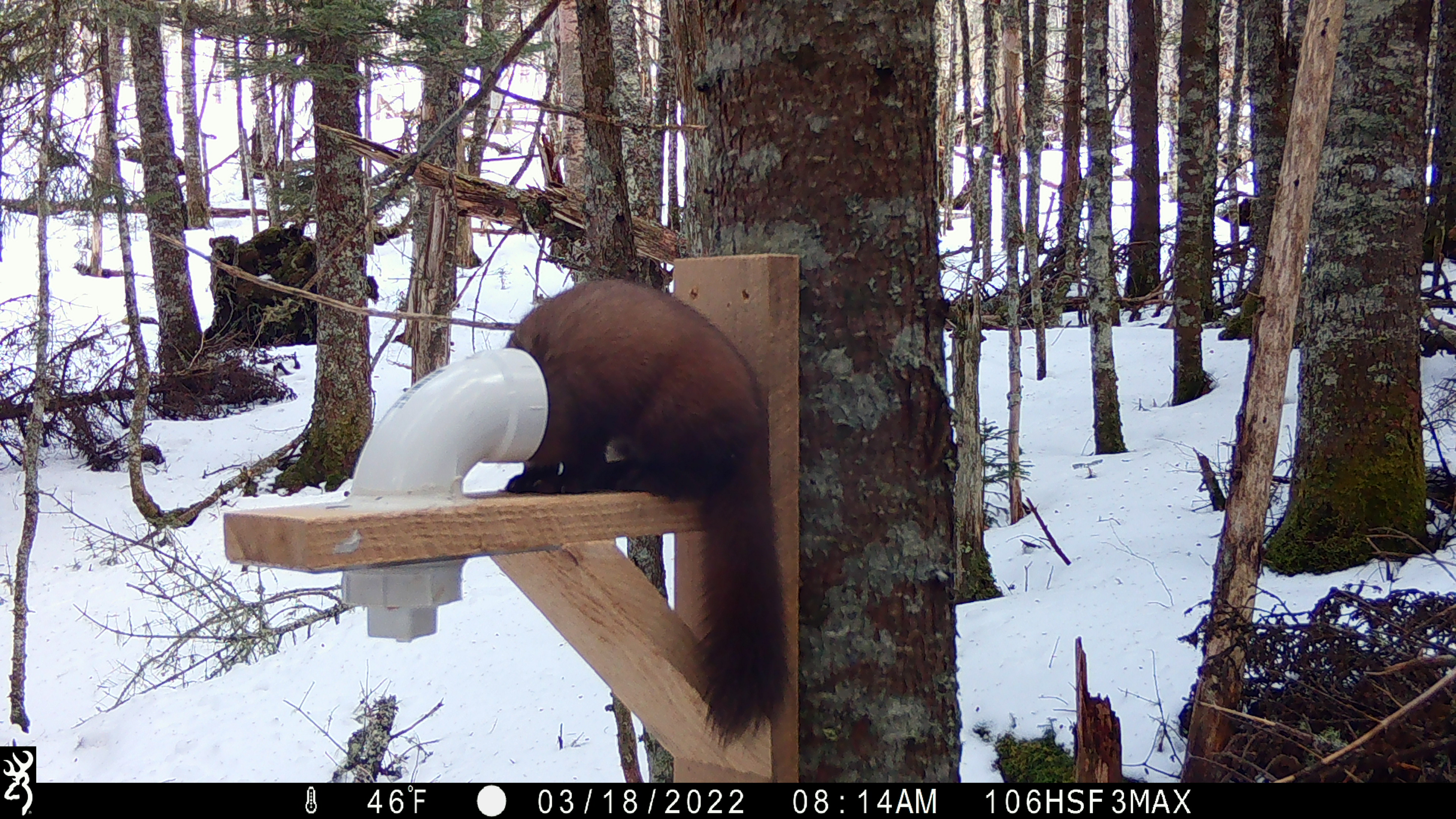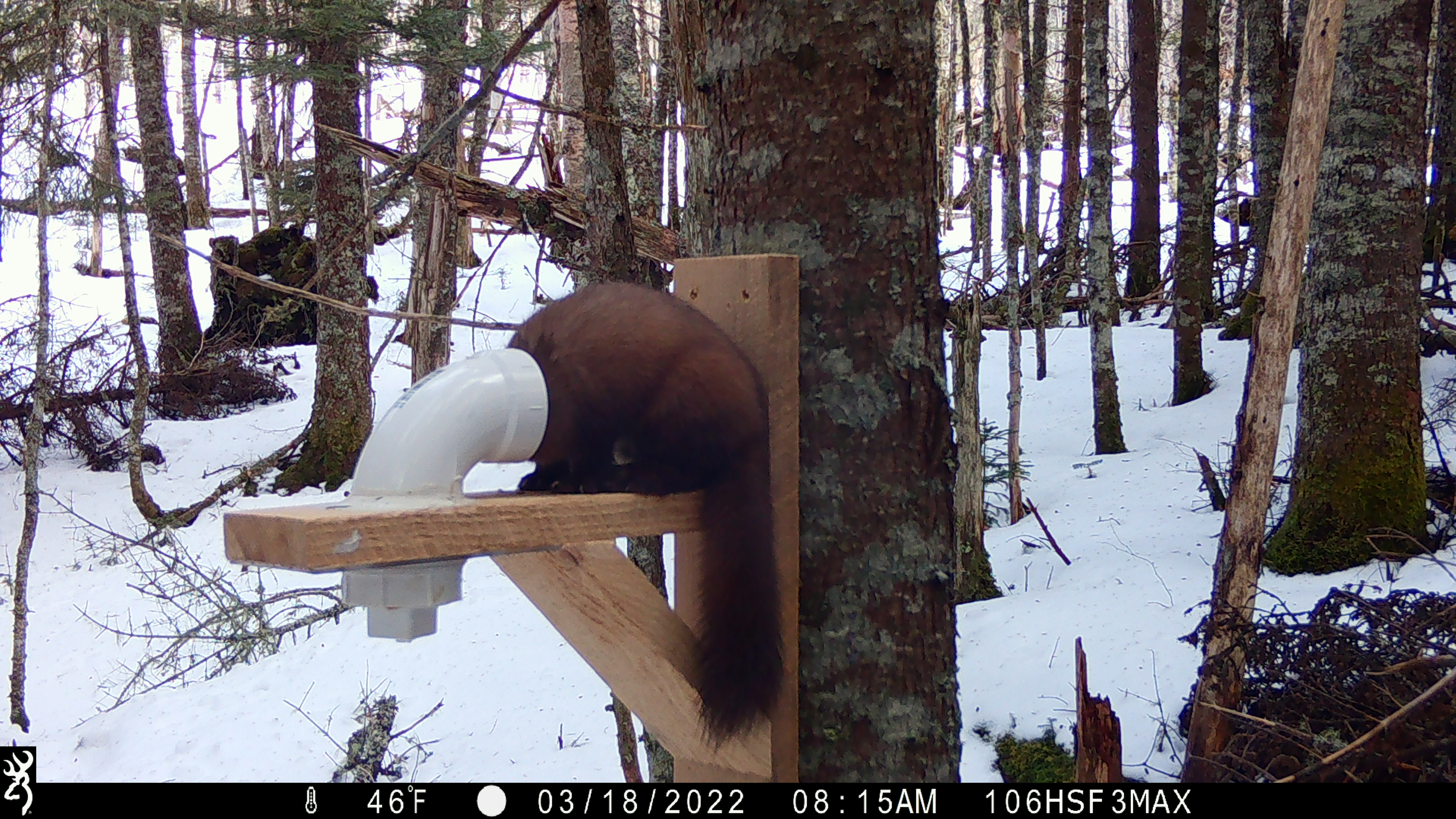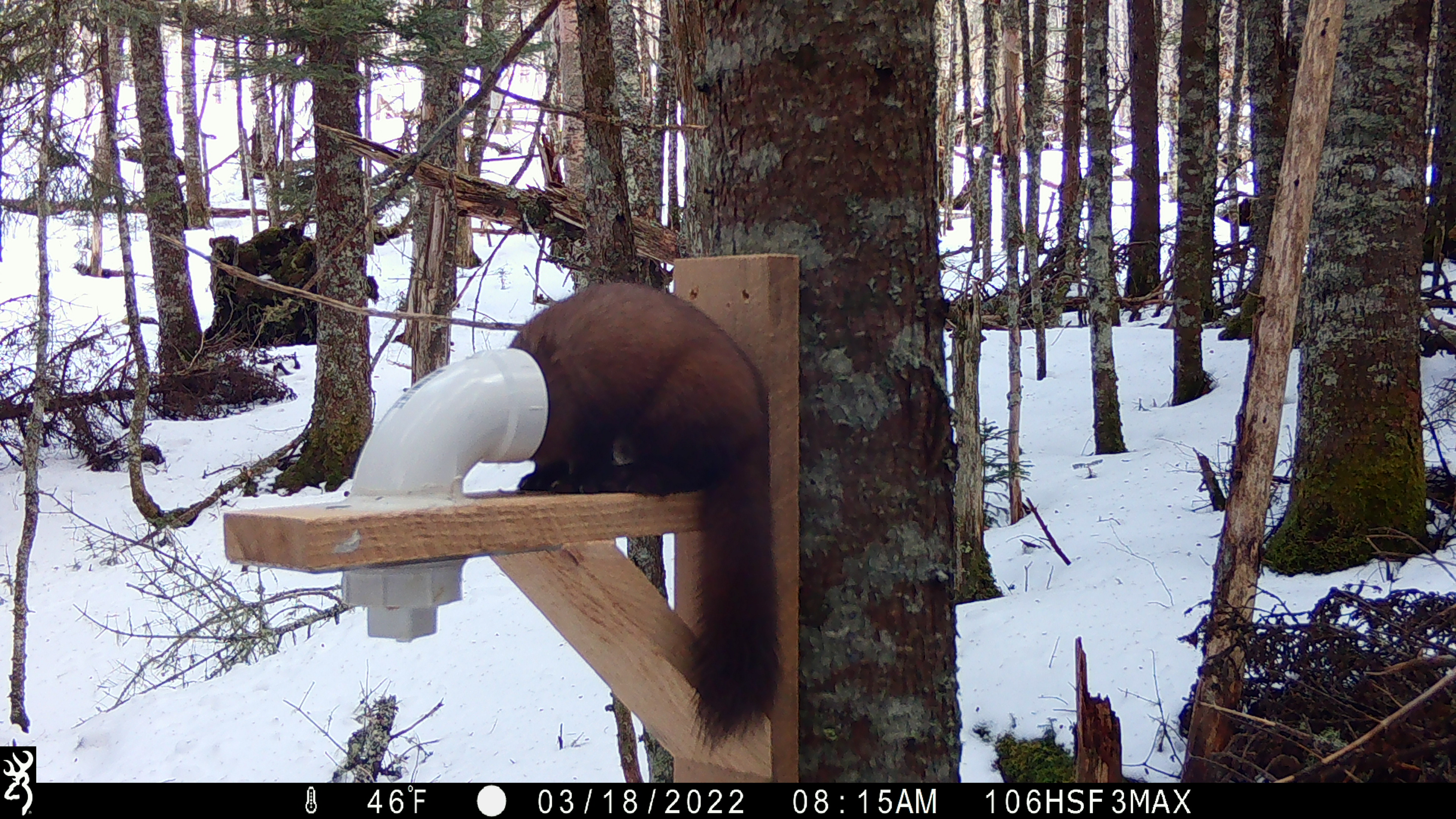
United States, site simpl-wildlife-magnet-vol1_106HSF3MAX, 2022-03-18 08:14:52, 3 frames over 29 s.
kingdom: Animalia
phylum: Chordata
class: Mammalia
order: Carnivora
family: Mustelidae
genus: Martes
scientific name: Martes americana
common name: american marten